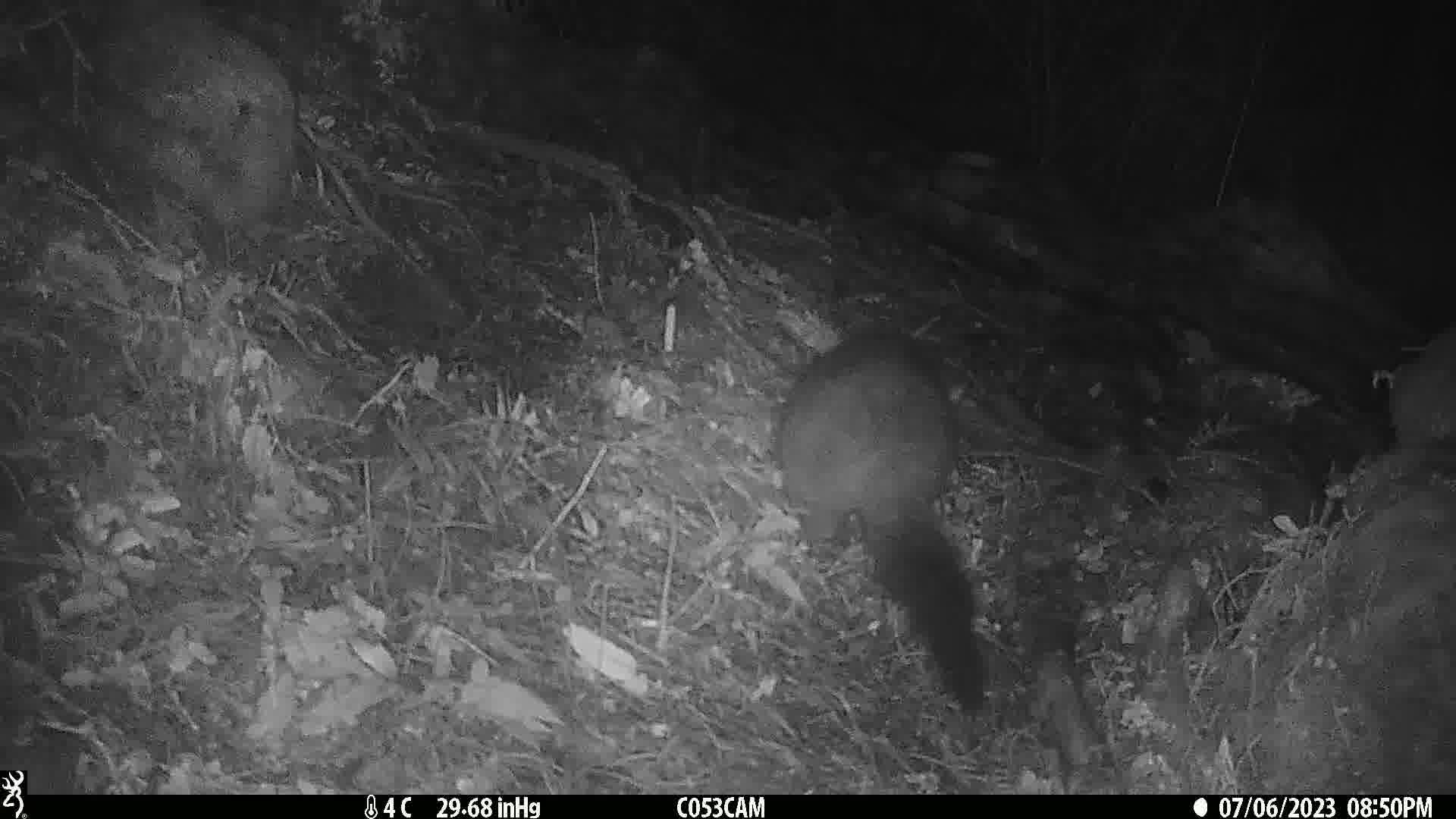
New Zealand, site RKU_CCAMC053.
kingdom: Animalia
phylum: Chordata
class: Mammalia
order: Diprotodontia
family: Phalangeridae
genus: Trichosurus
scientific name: Trichosurus vulpecula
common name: common brushtail possum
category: possum